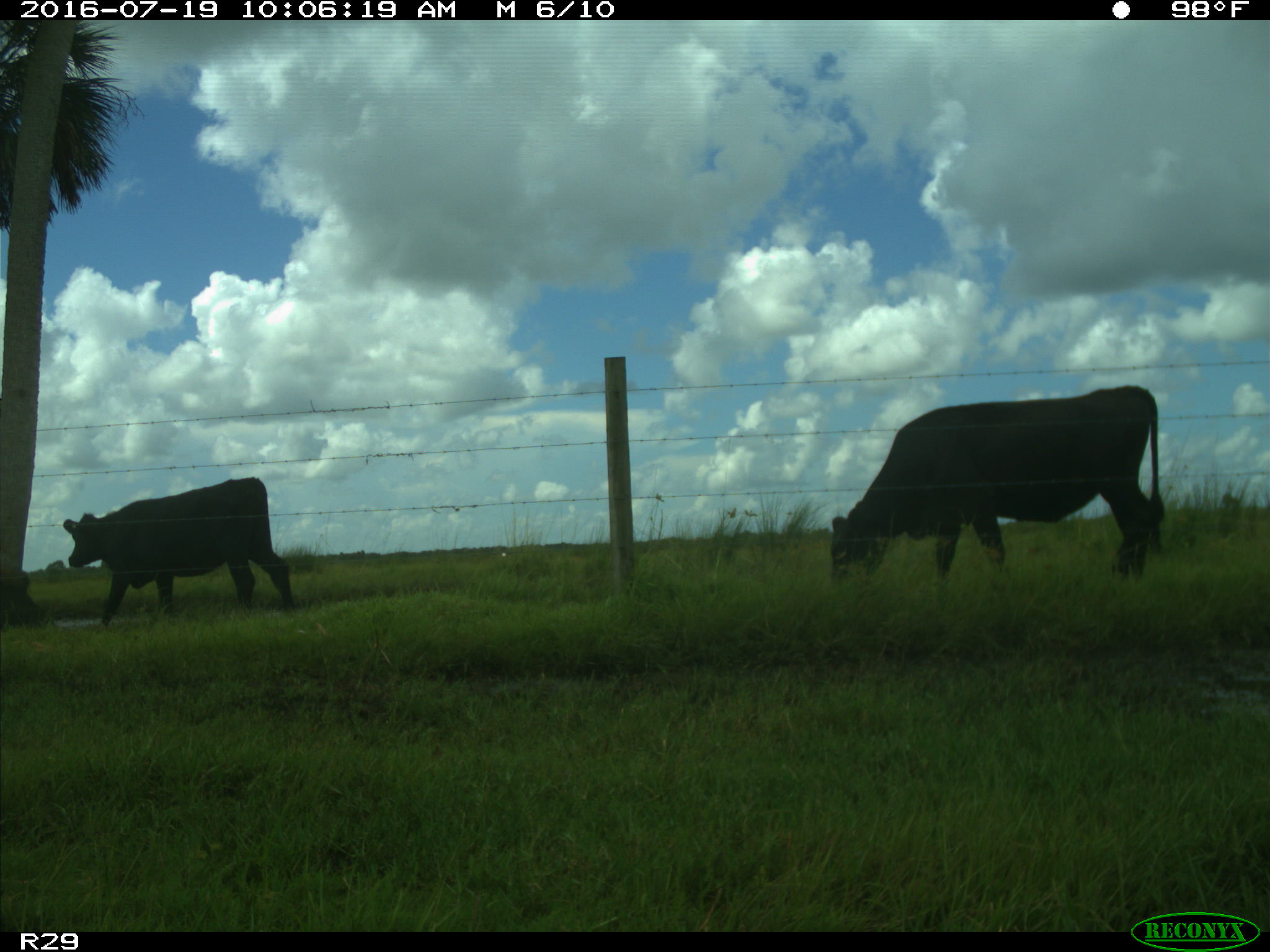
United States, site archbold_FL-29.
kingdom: Animalia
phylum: Chordata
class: Mammalia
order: Artiodactyla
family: Bovidae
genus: Bos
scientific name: Bos taurus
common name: domestic cow